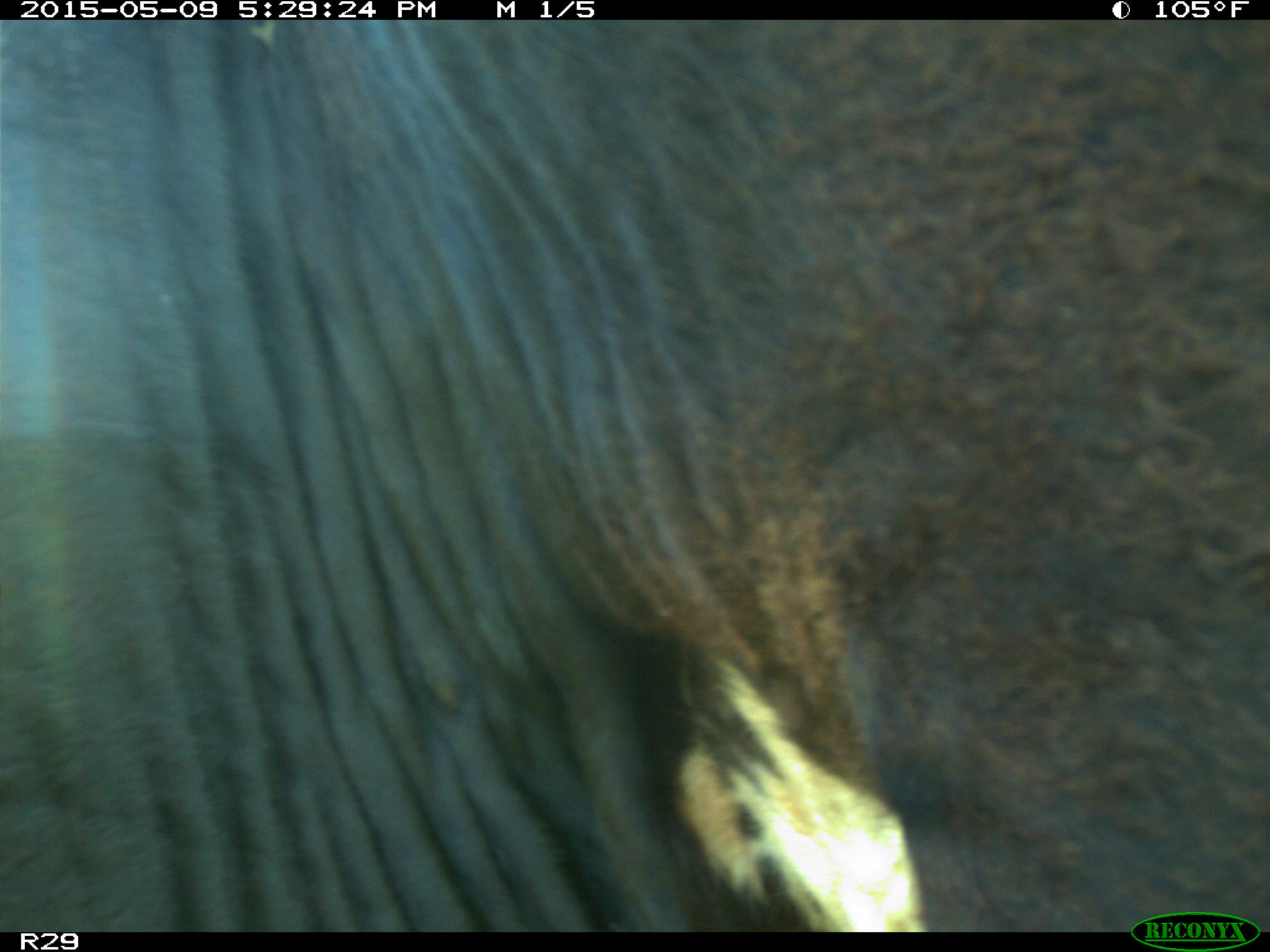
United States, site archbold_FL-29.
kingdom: Animalia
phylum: Chordata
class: Mammalia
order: Artiodactyla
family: Bovidae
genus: Bos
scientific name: Bos taurus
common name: domestic cow